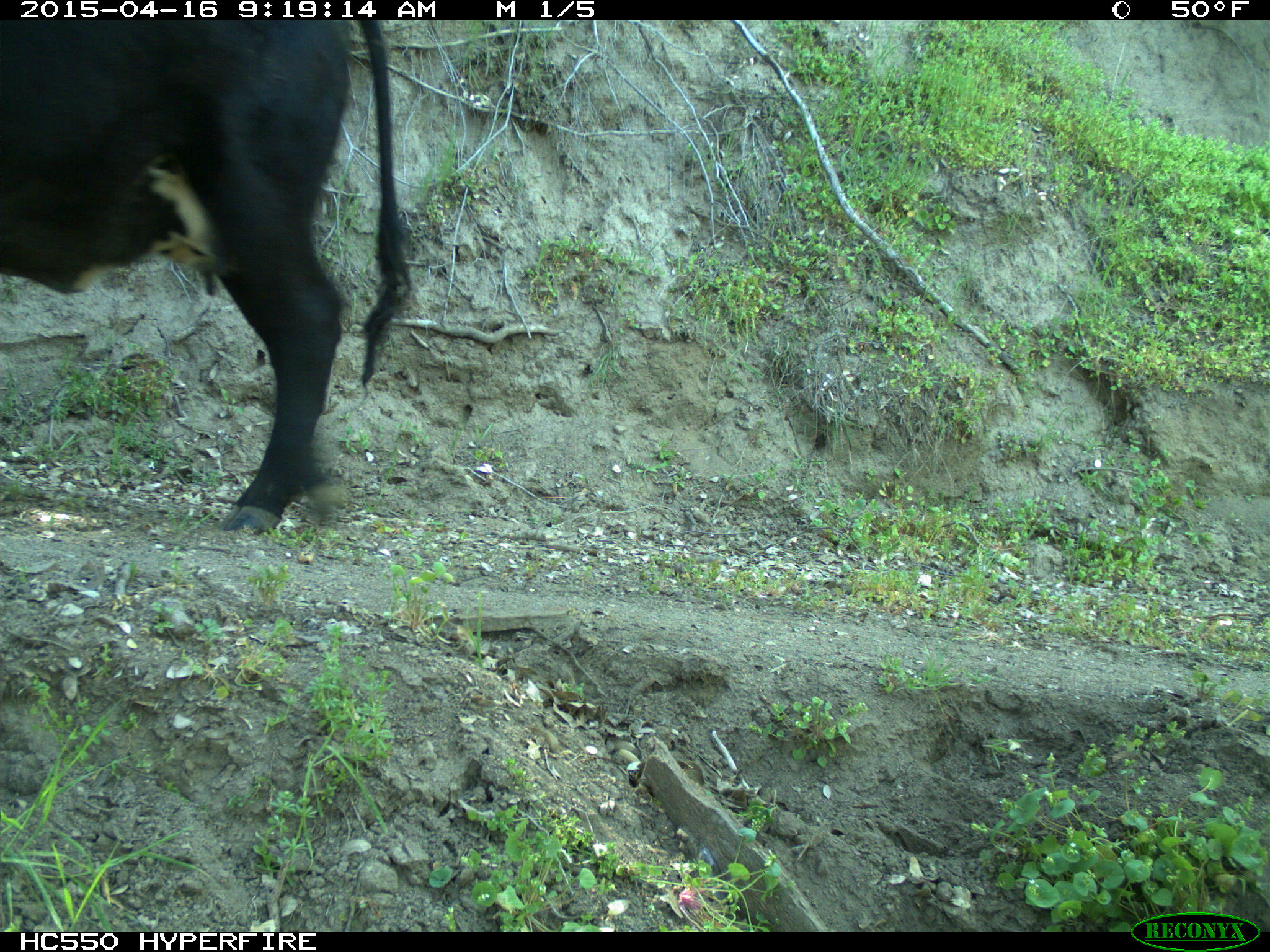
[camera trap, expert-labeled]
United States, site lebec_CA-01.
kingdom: Animalia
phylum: Chordata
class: Mammalia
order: Artiodactyla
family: Bovidae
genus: Bos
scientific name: Bos taurus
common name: domestic cow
Bos taurus (domestic cow).